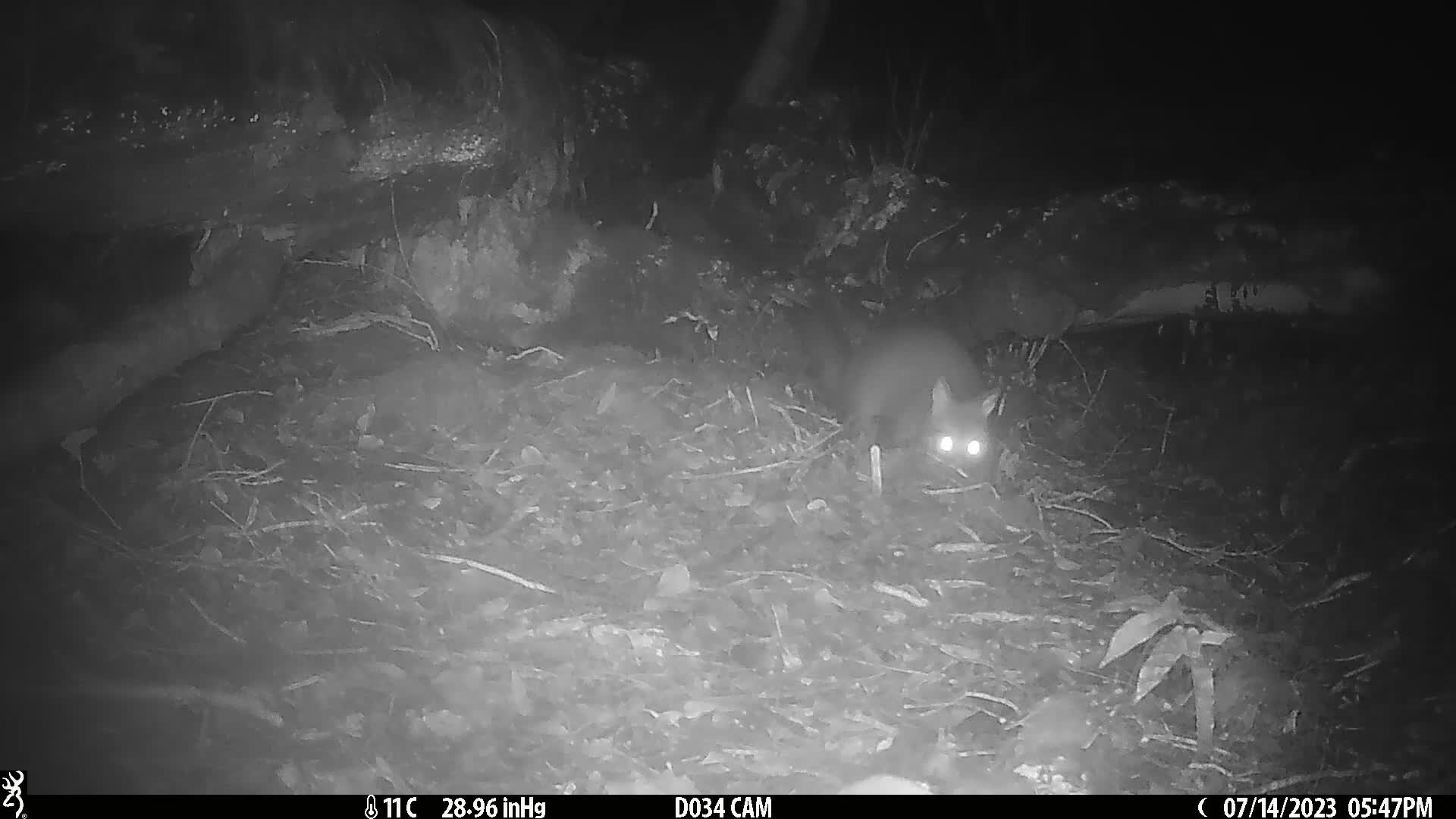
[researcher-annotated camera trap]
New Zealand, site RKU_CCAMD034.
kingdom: Animalia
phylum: Chordata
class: Mammalia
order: Diprotodontia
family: Phalangeridae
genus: Trichosurus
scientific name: Trichosurus vulpecula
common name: common brushtail possum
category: possum